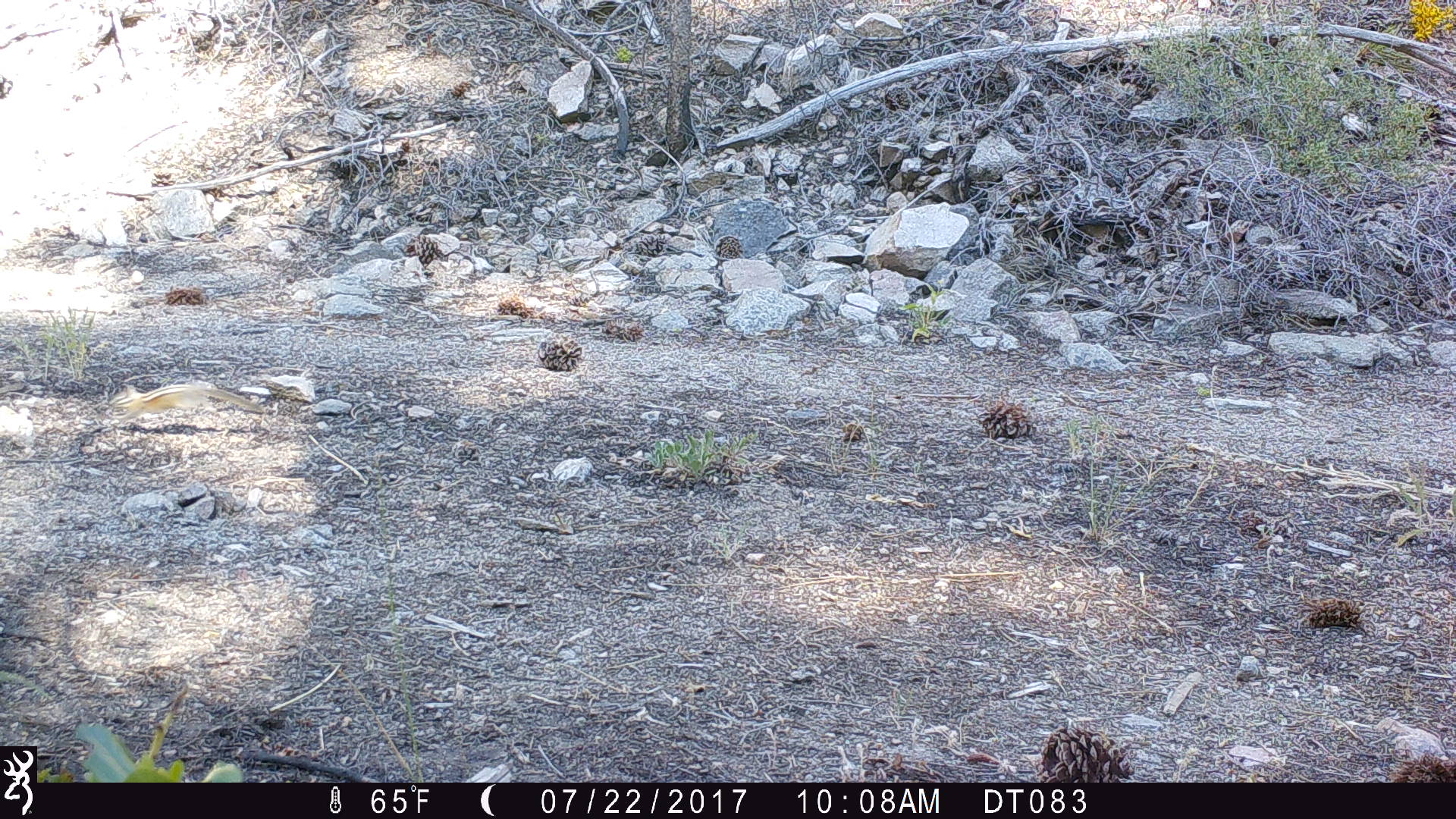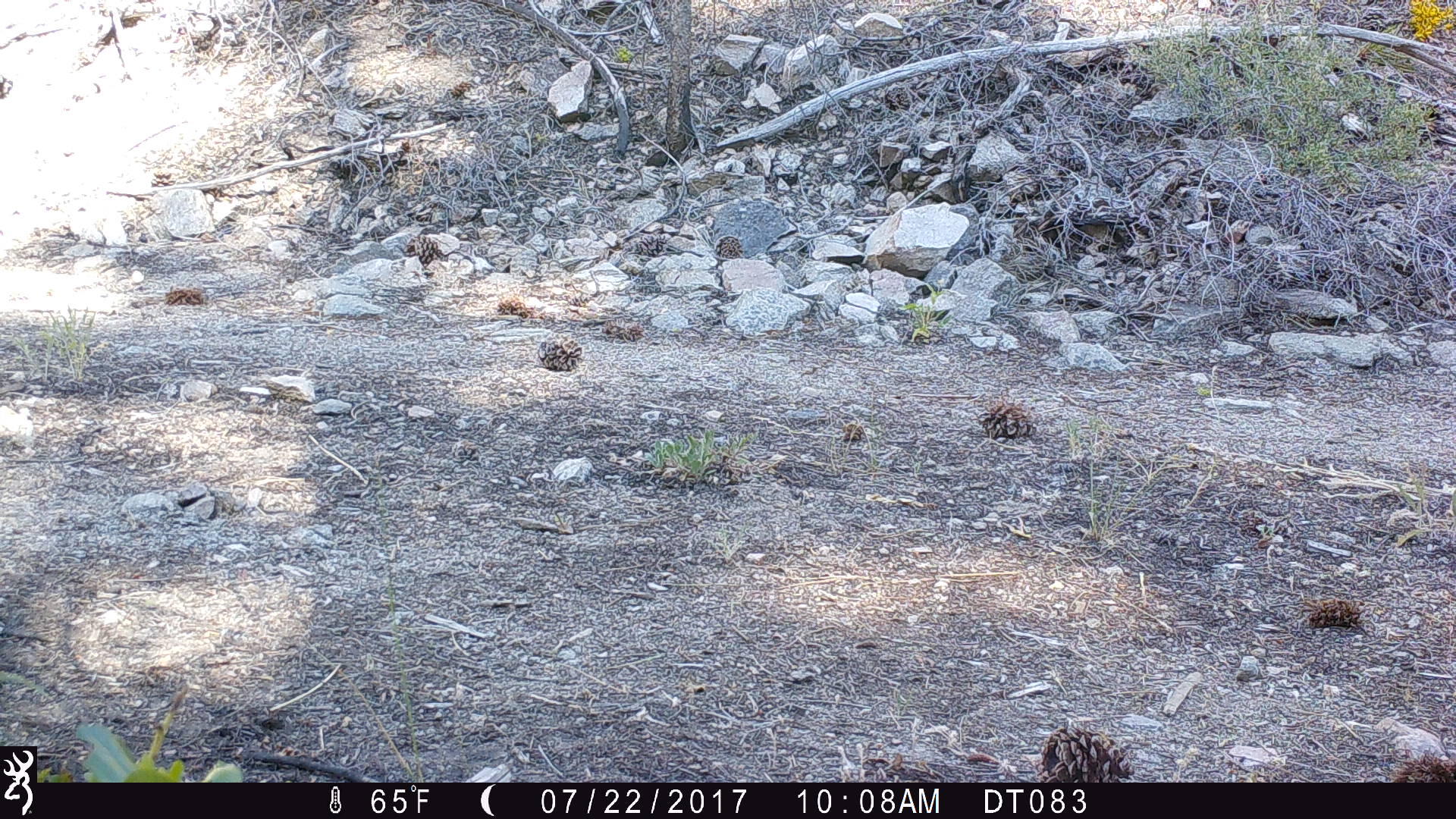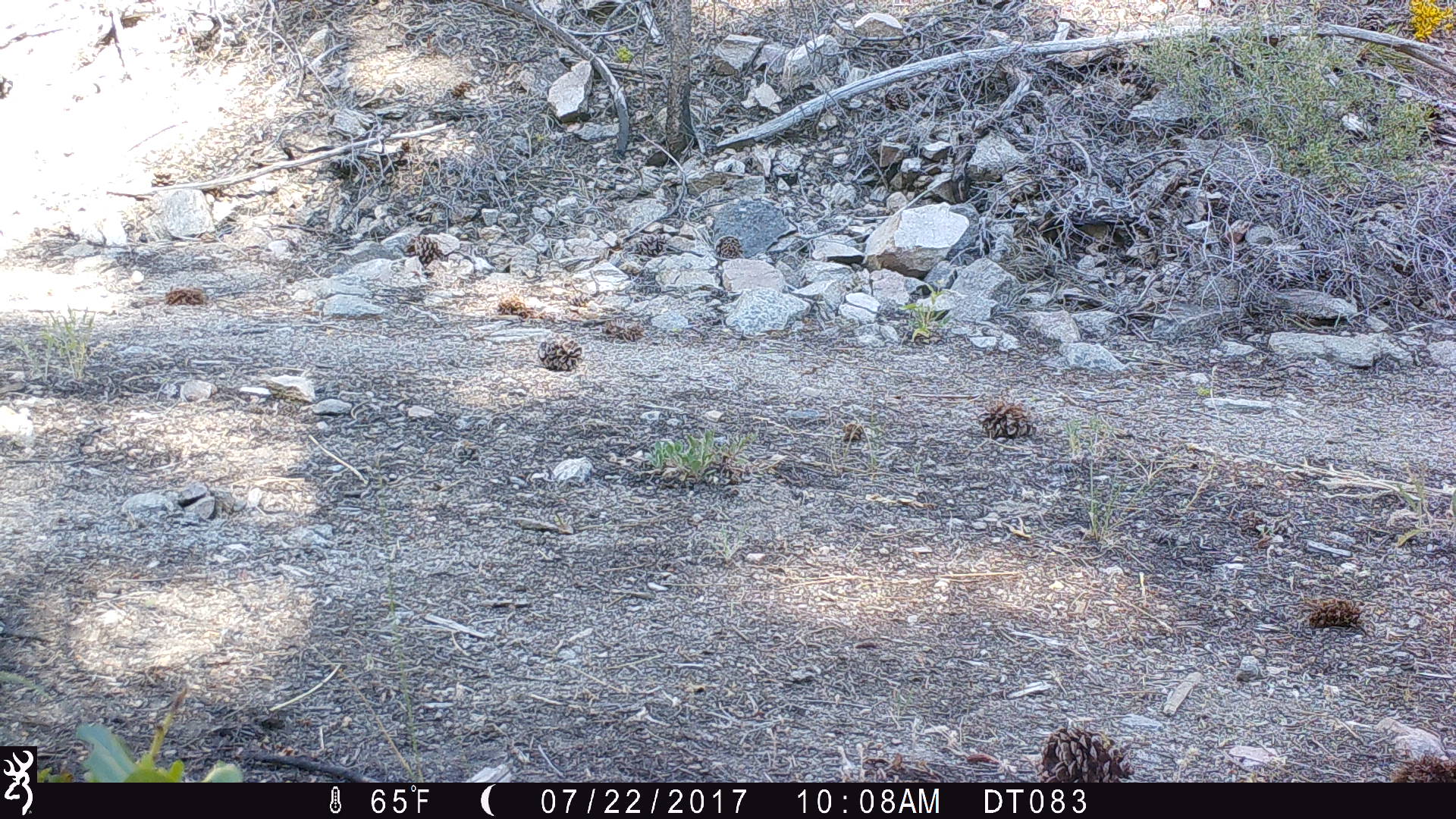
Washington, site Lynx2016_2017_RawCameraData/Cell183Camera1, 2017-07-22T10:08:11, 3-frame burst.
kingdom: Animalia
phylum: Chordata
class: Mammalia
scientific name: Mammalia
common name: small mammal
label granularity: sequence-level